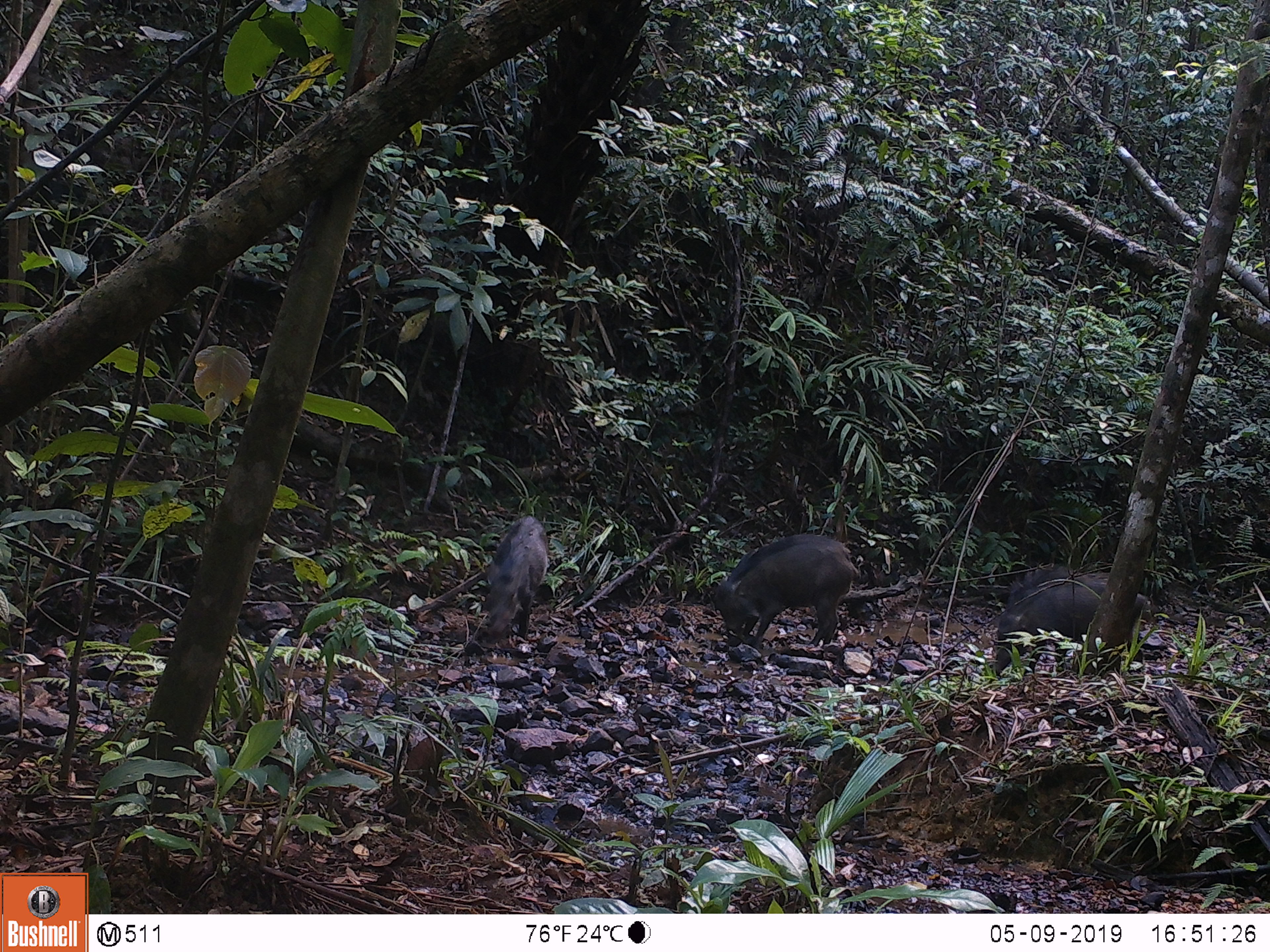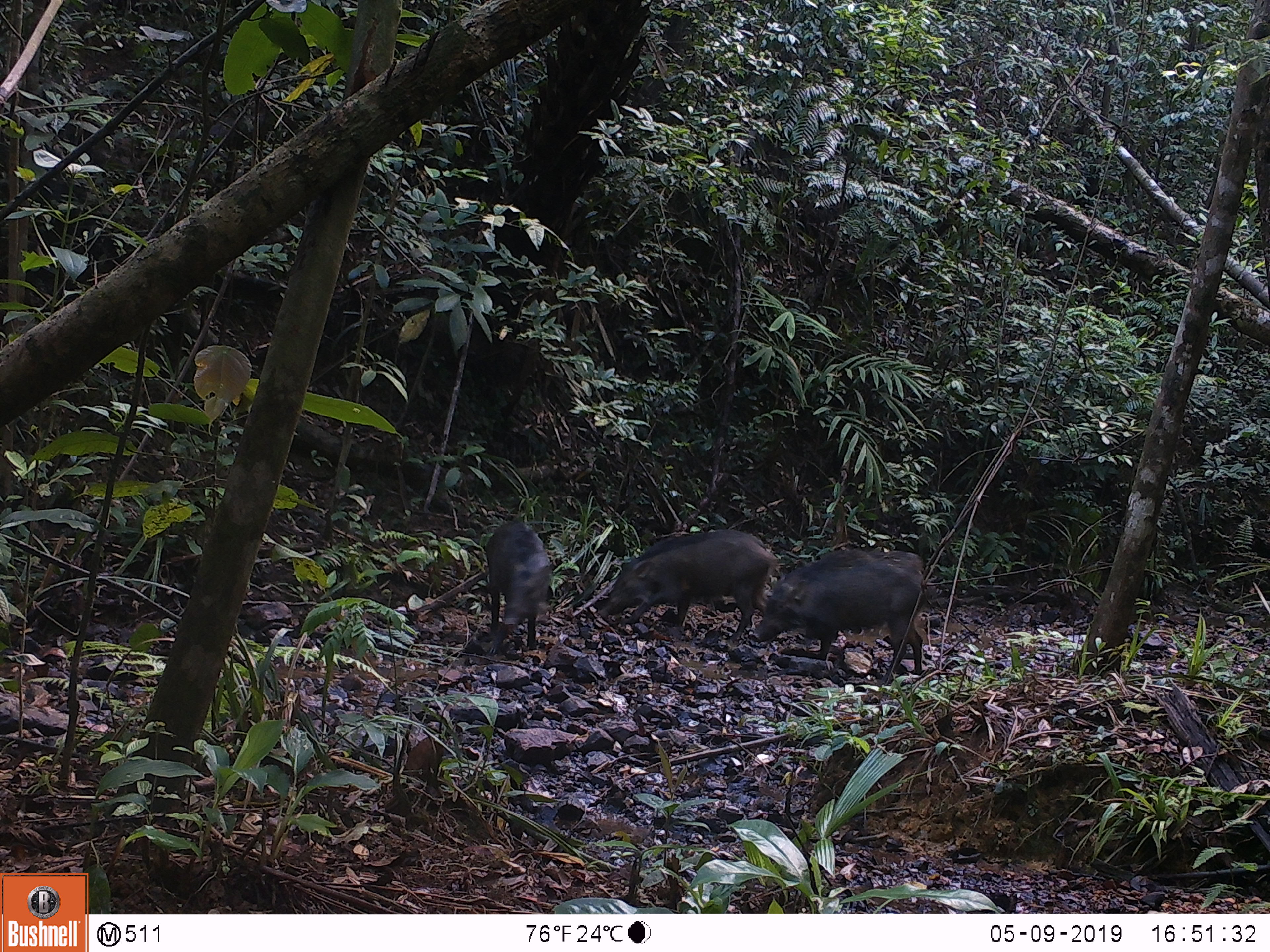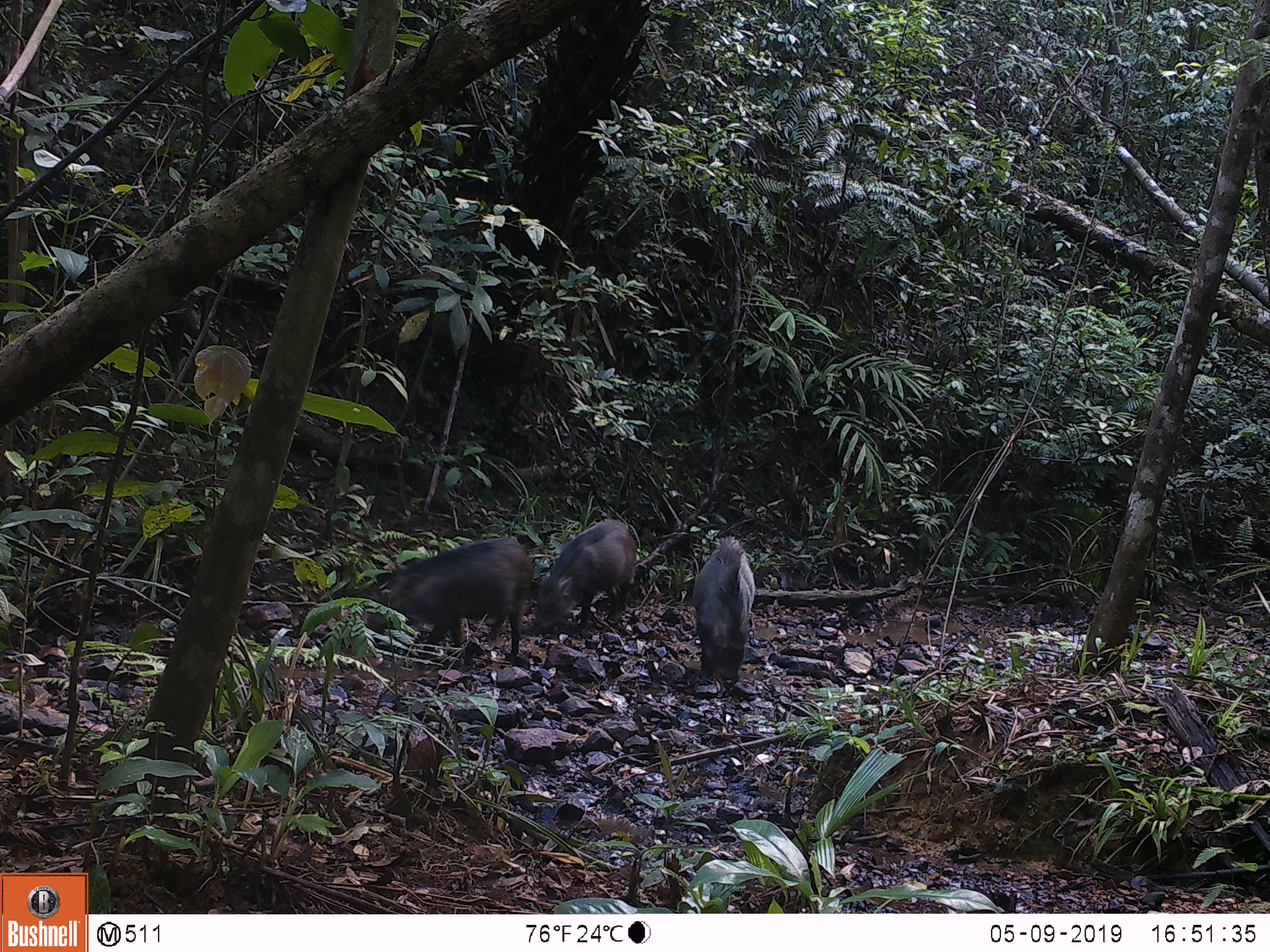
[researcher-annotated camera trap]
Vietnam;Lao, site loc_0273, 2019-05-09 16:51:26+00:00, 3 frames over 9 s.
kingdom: Animalia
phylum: Chordata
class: Mammalia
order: Artiodactyla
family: Suidae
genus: Sus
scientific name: Sus scrofa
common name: eurasian wild pig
Eurasian wild pig (Sus scrofa). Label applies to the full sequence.